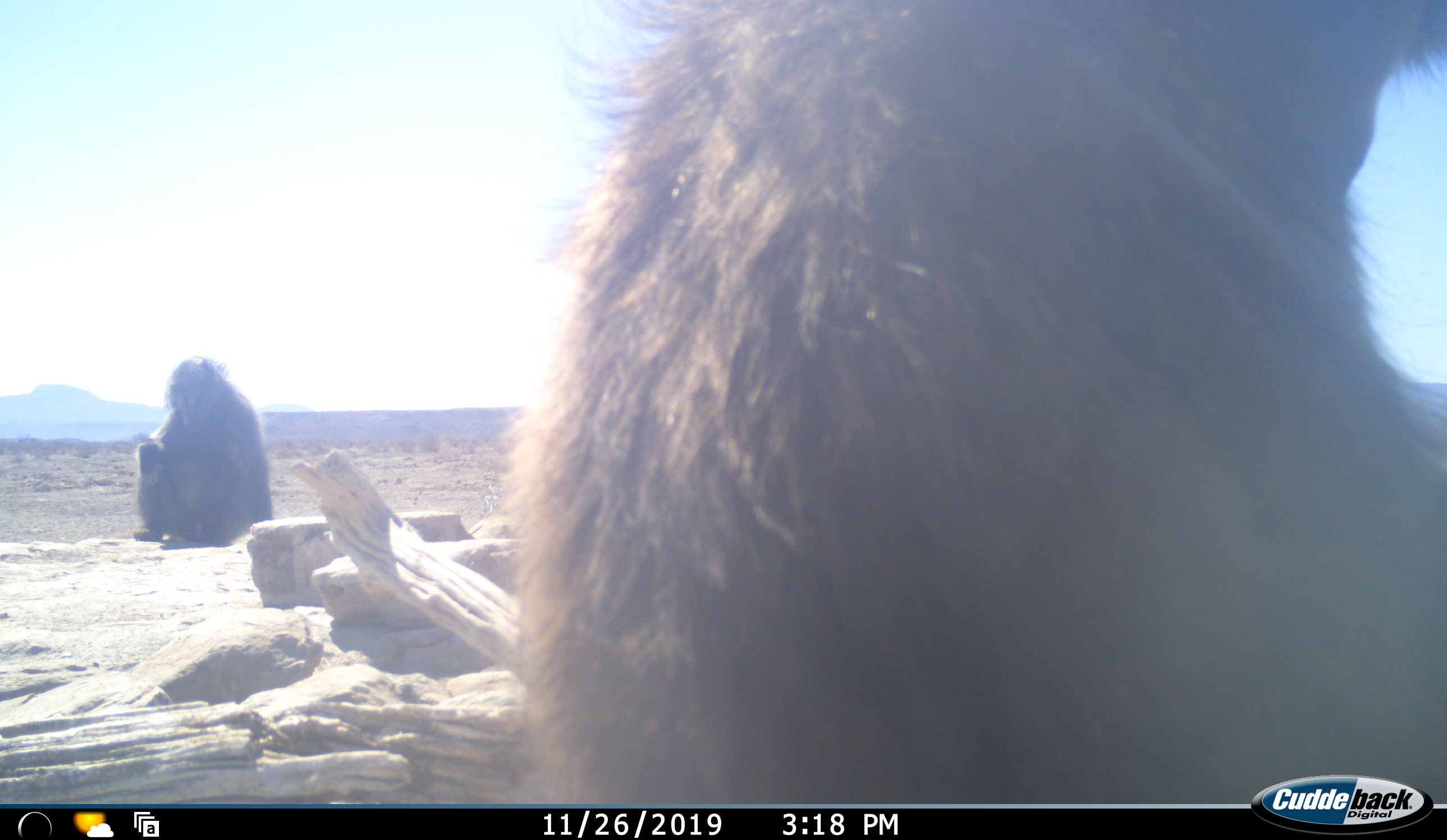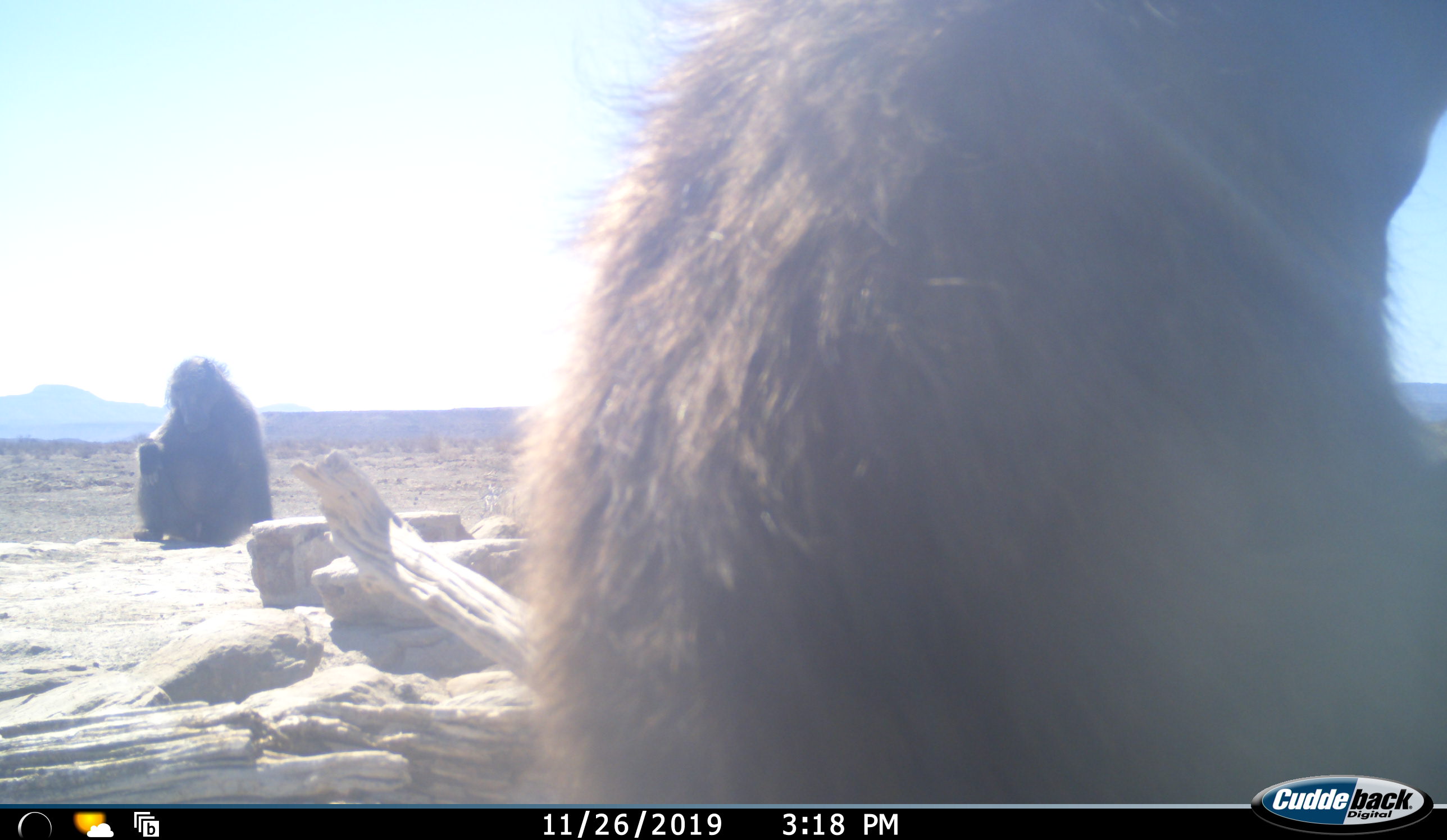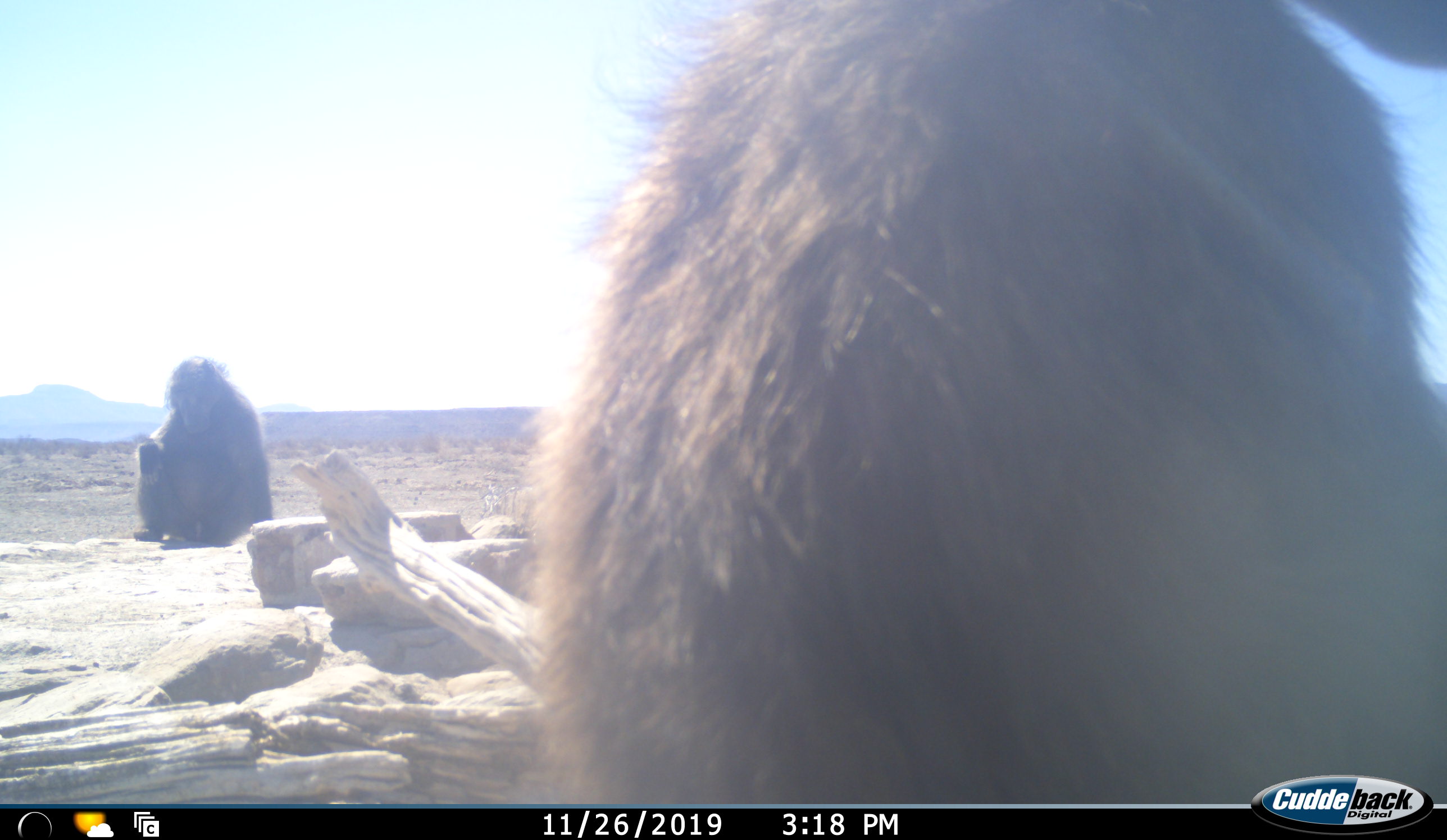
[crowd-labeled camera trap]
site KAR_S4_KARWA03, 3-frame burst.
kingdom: Animalia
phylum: Chordata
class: Mammalia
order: Primates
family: Cercopithecidae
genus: Papio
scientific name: Papio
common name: baboon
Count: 2.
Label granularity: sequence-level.